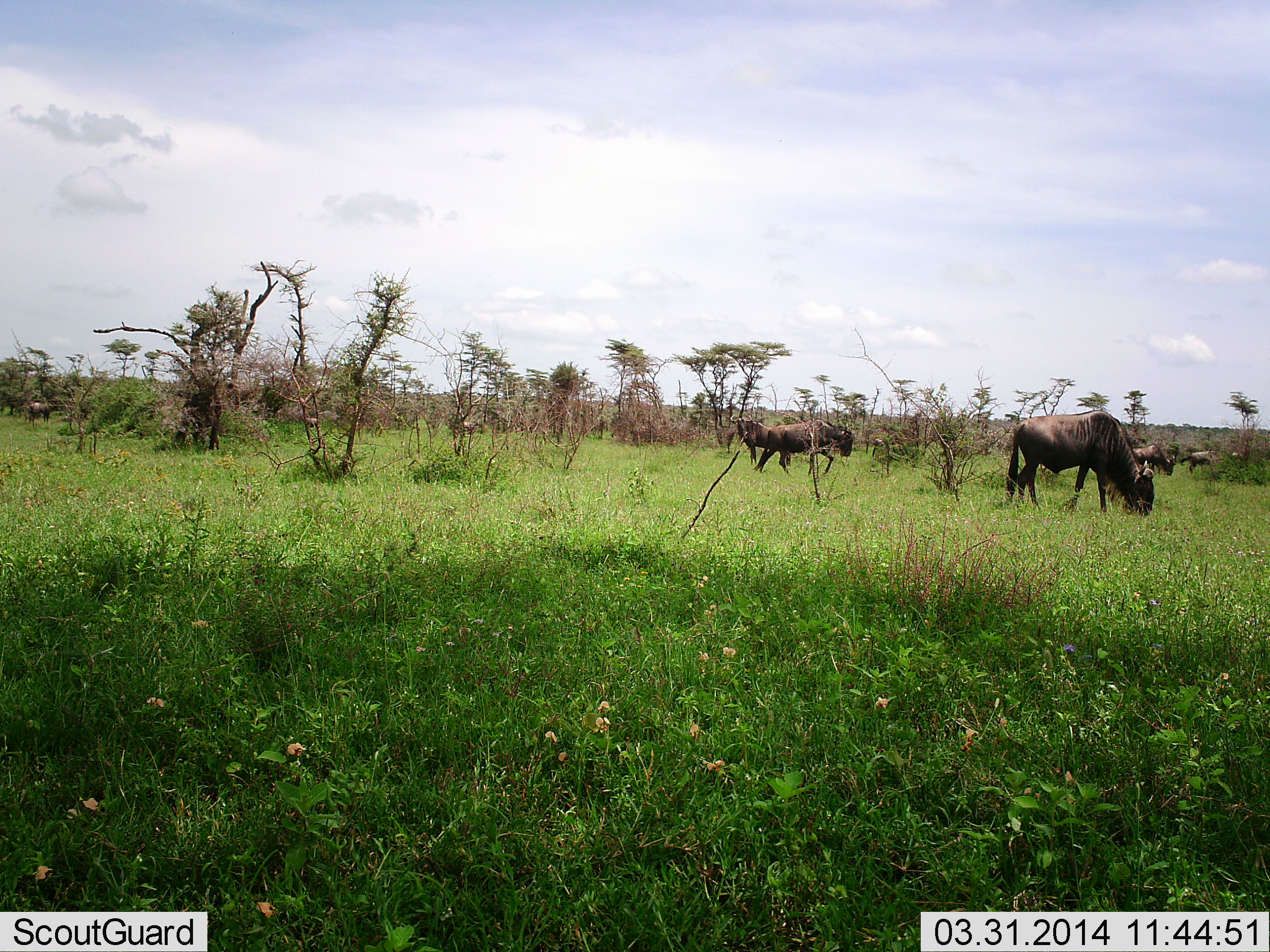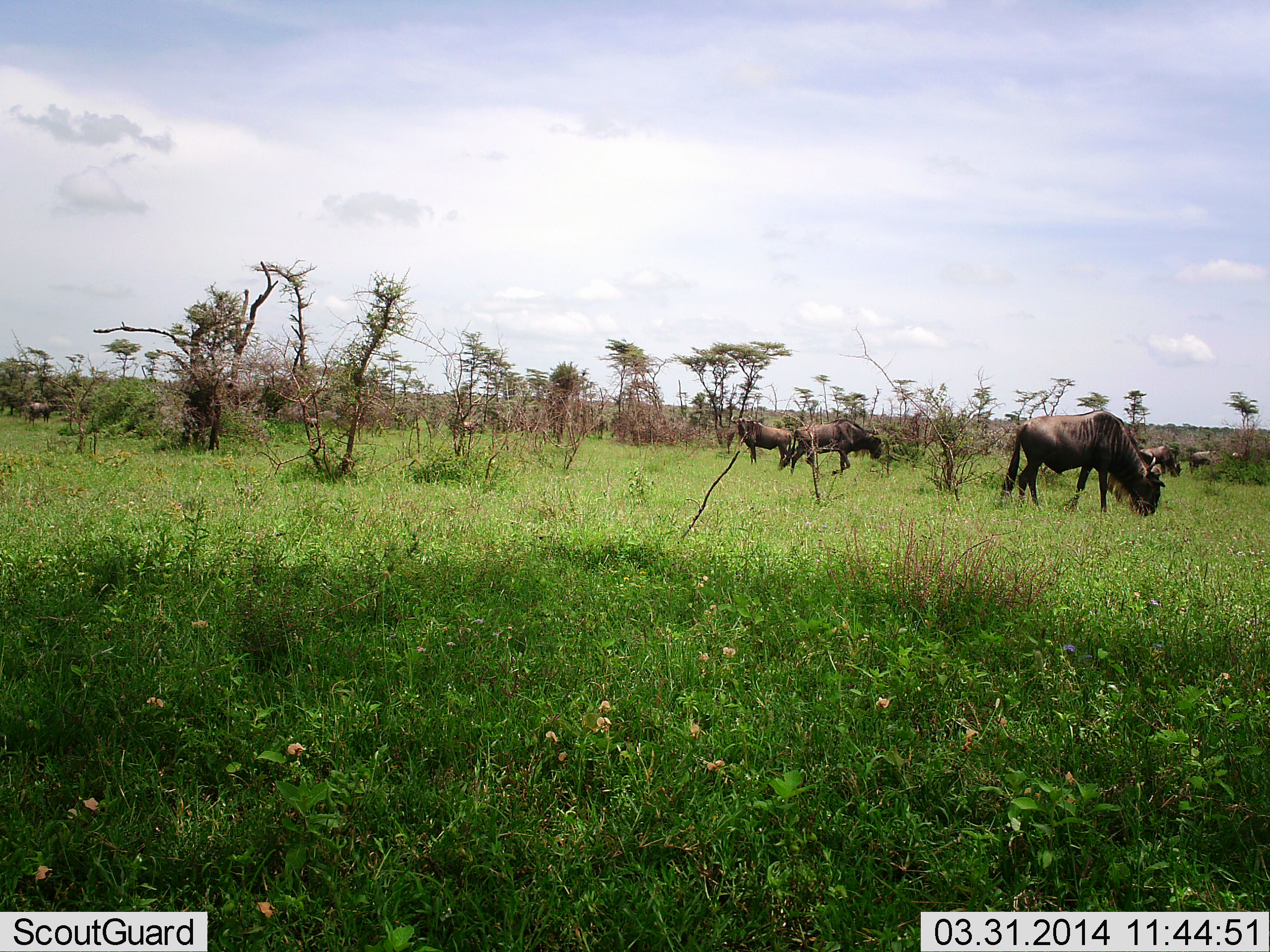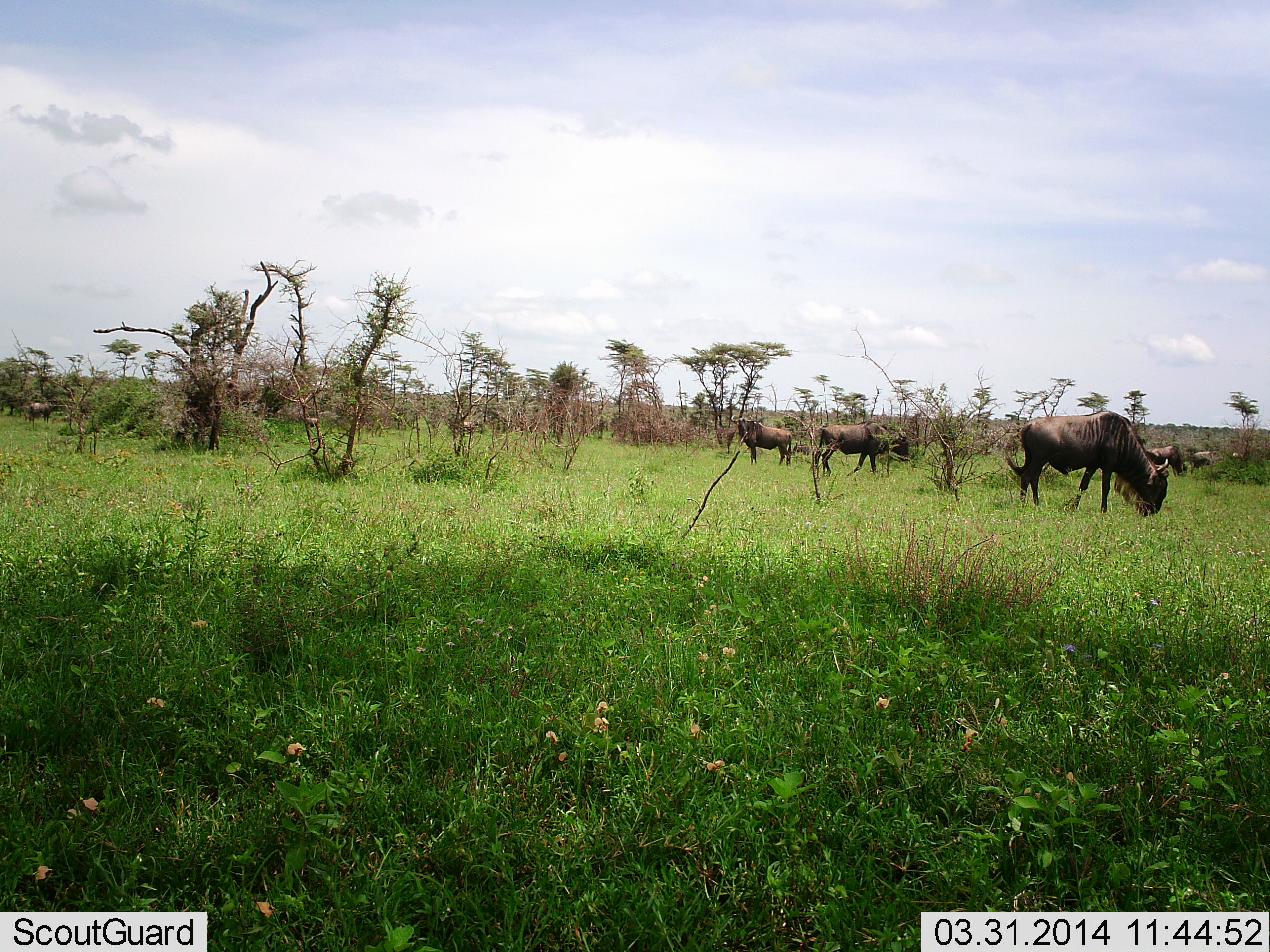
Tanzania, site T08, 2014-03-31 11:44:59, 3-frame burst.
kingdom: Animalia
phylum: Chordata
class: Mammalia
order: Artiodactyla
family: Bovidae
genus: Connochaetes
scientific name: Connochaetes taurinus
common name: blue wildebeest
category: wildebeest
Wildebeest (blue wildebeest) (Connochaetes taurinus), count 7. Behavior (volunteer vote fractions): standing 50%, resting 0%, moving 70%, interacting 0%. Young present (vote fraction): 0%. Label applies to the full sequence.